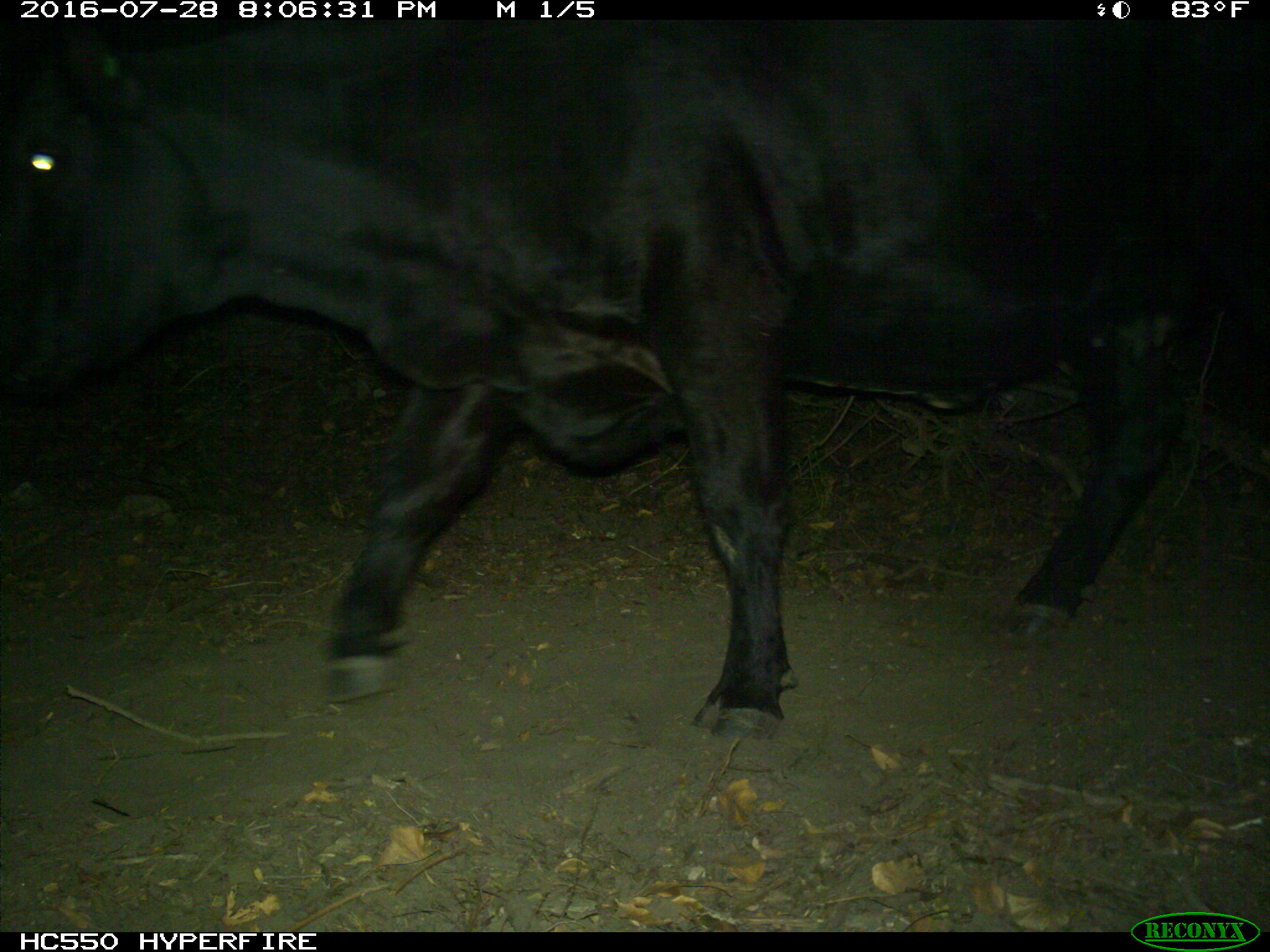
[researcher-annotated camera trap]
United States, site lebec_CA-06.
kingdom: Animalia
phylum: Chordata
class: Mammalia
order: Artiodactyla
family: Bovidae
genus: Bos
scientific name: Bos taurus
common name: domestic cow